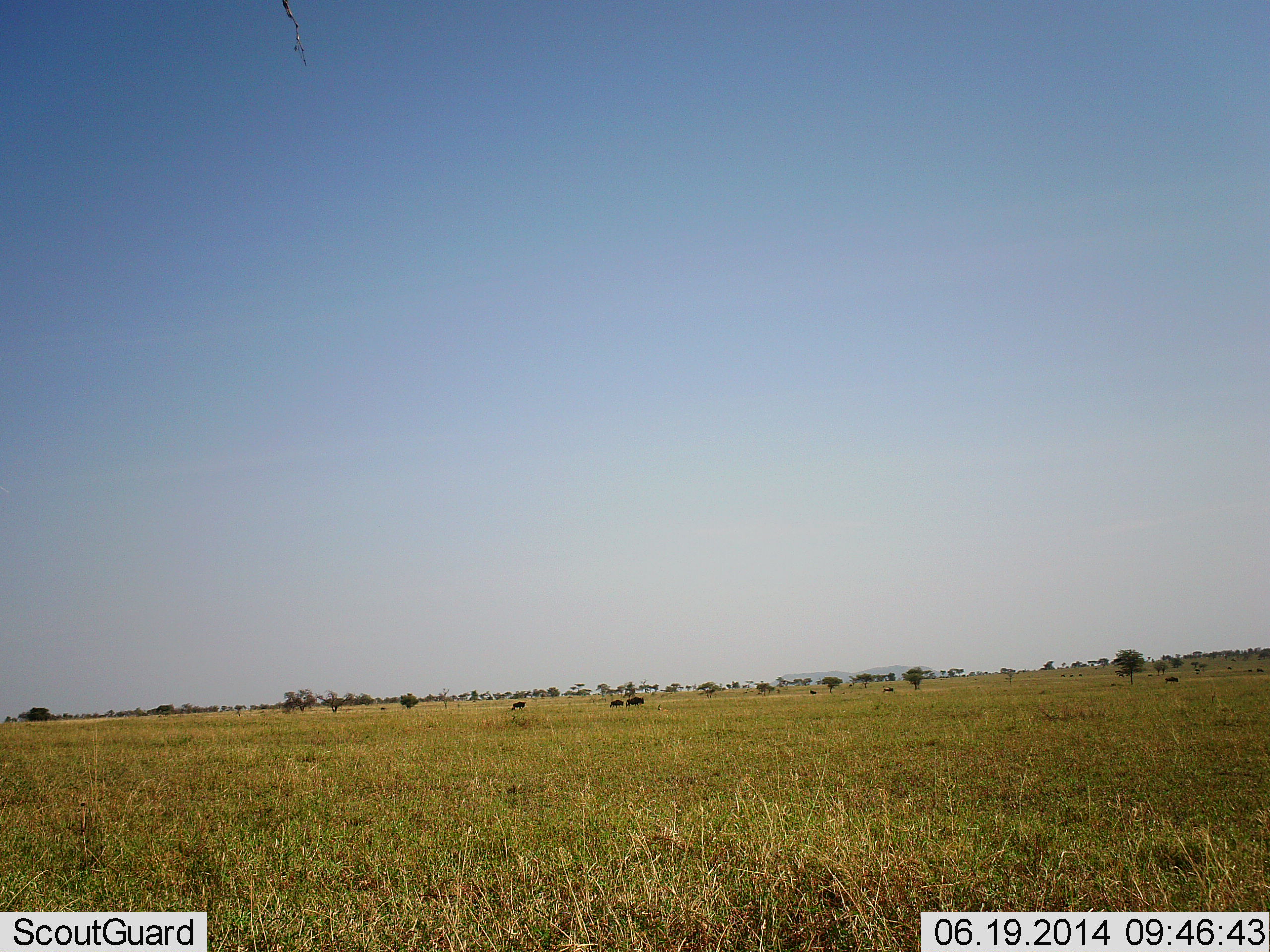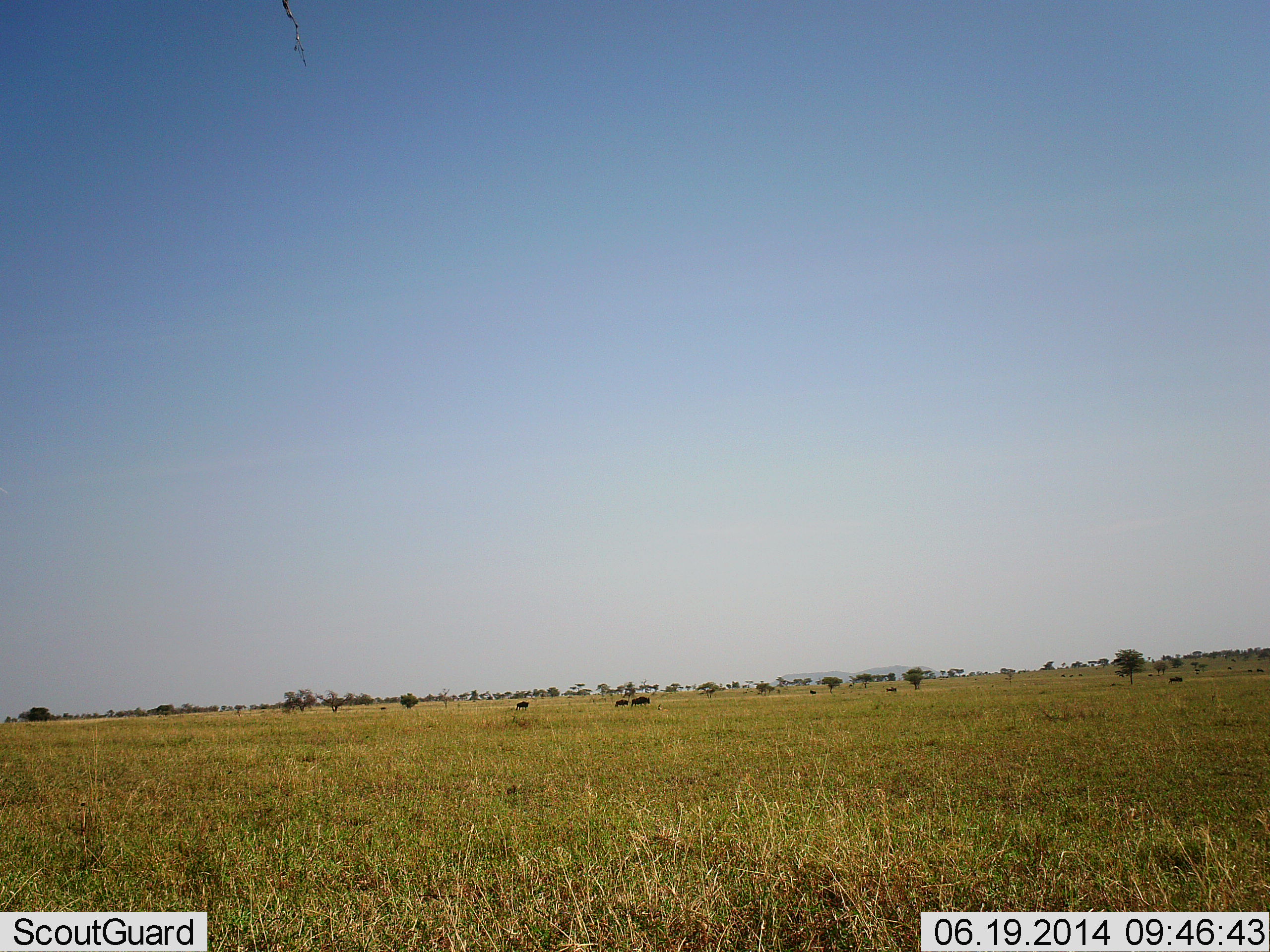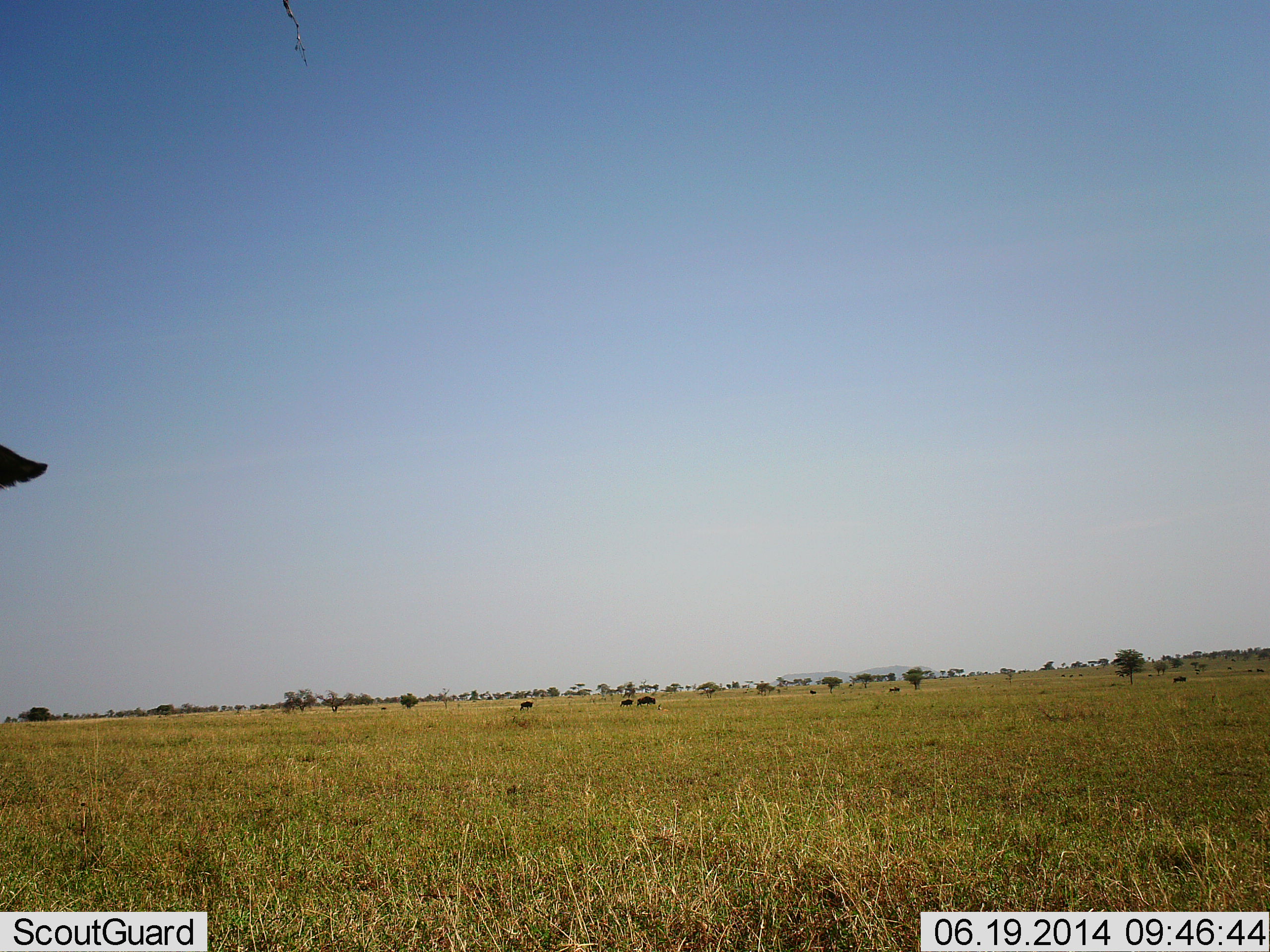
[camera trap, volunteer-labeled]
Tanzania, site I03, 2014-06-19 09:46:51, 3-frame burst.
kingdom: Animalia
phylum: Chordata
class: Mammalia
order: Artiodactyla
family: Bovidae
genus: Connochaetes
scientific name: Connochaetes taurinus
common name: blue wildebeest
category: wildebeest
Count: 7.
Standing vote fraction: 10%.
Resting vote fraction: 0%.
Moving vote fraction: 80%.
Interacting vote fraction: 0%.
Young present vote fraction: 10%.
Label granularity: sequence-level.